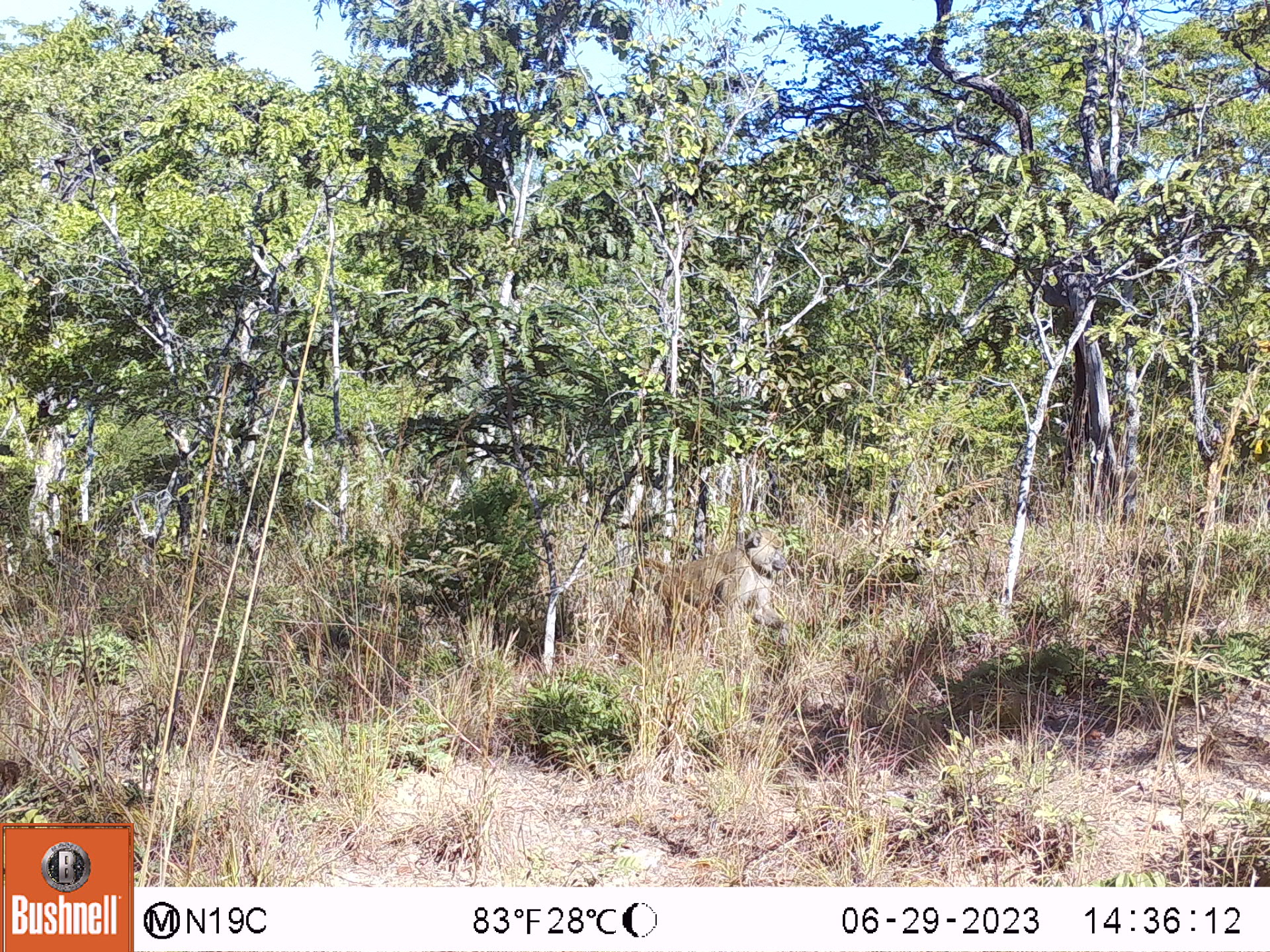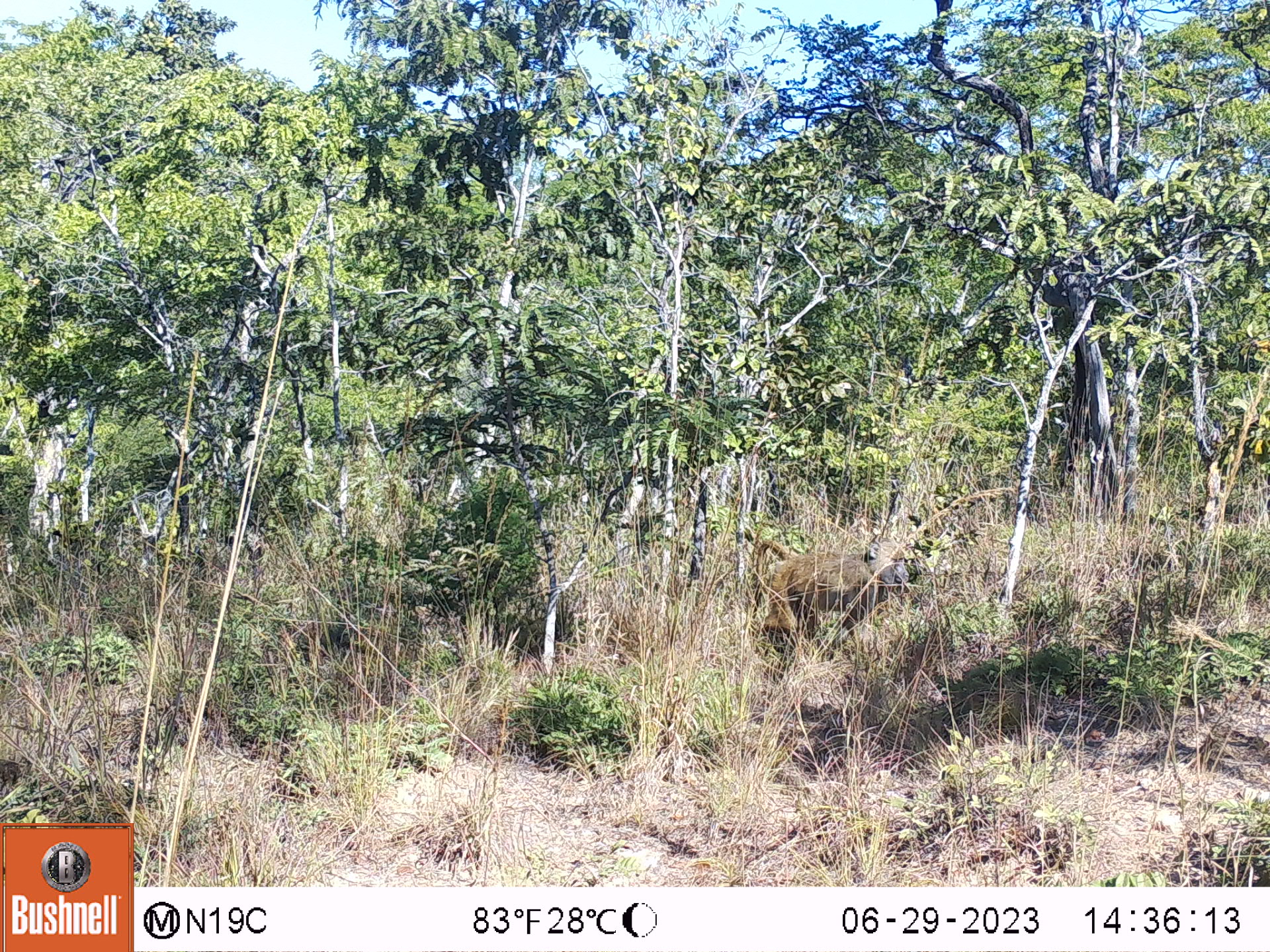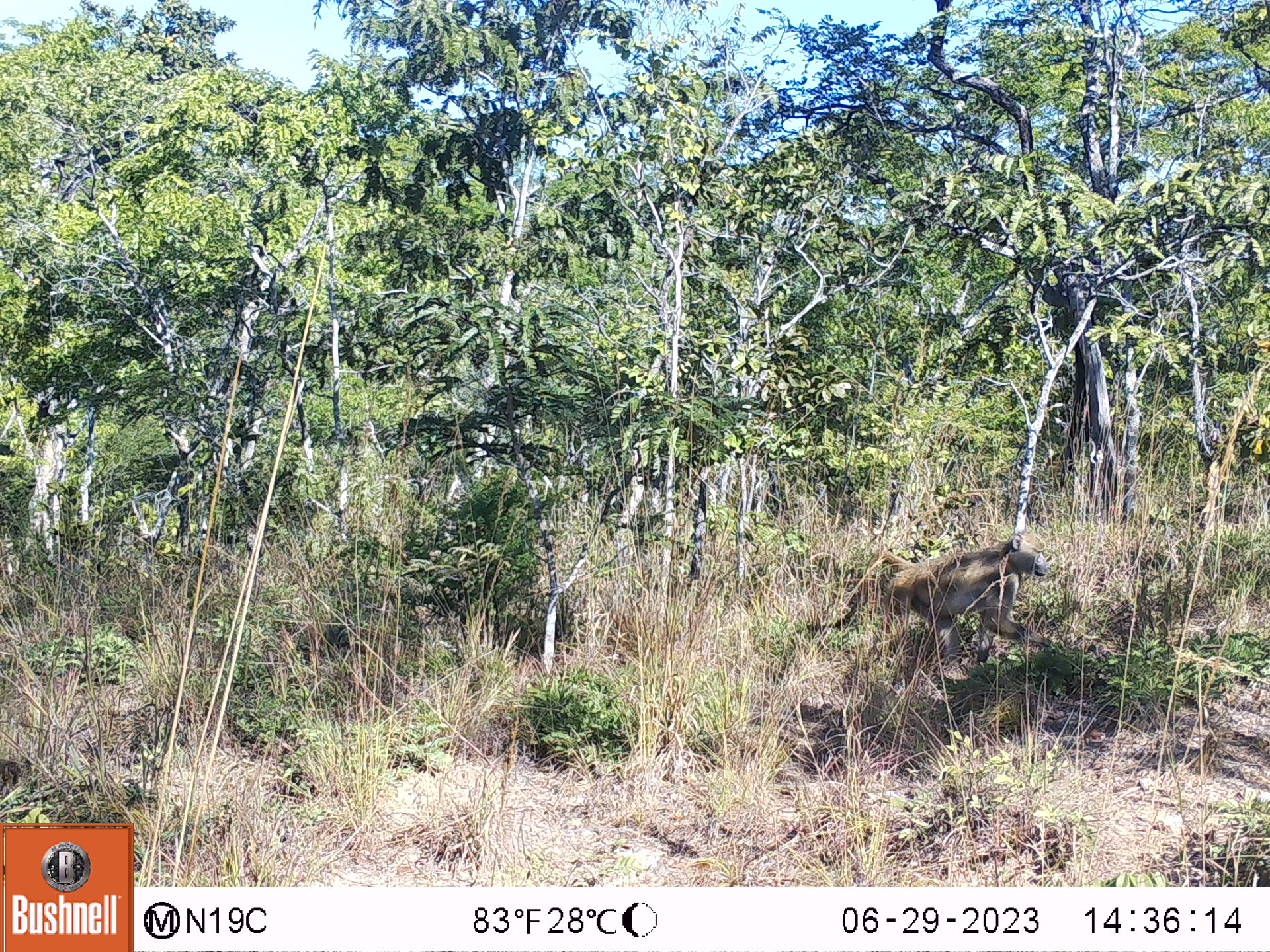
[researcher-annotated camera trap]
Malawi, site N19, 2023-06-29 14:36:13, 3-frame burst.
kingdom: Animalia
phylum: Chordata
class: Mammalia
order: Primates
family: Cercopithecidae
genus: Papio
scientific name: Papio cynocephalus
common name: yellow baboon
Yellow baboon (Papio cynocephalus), count 1.